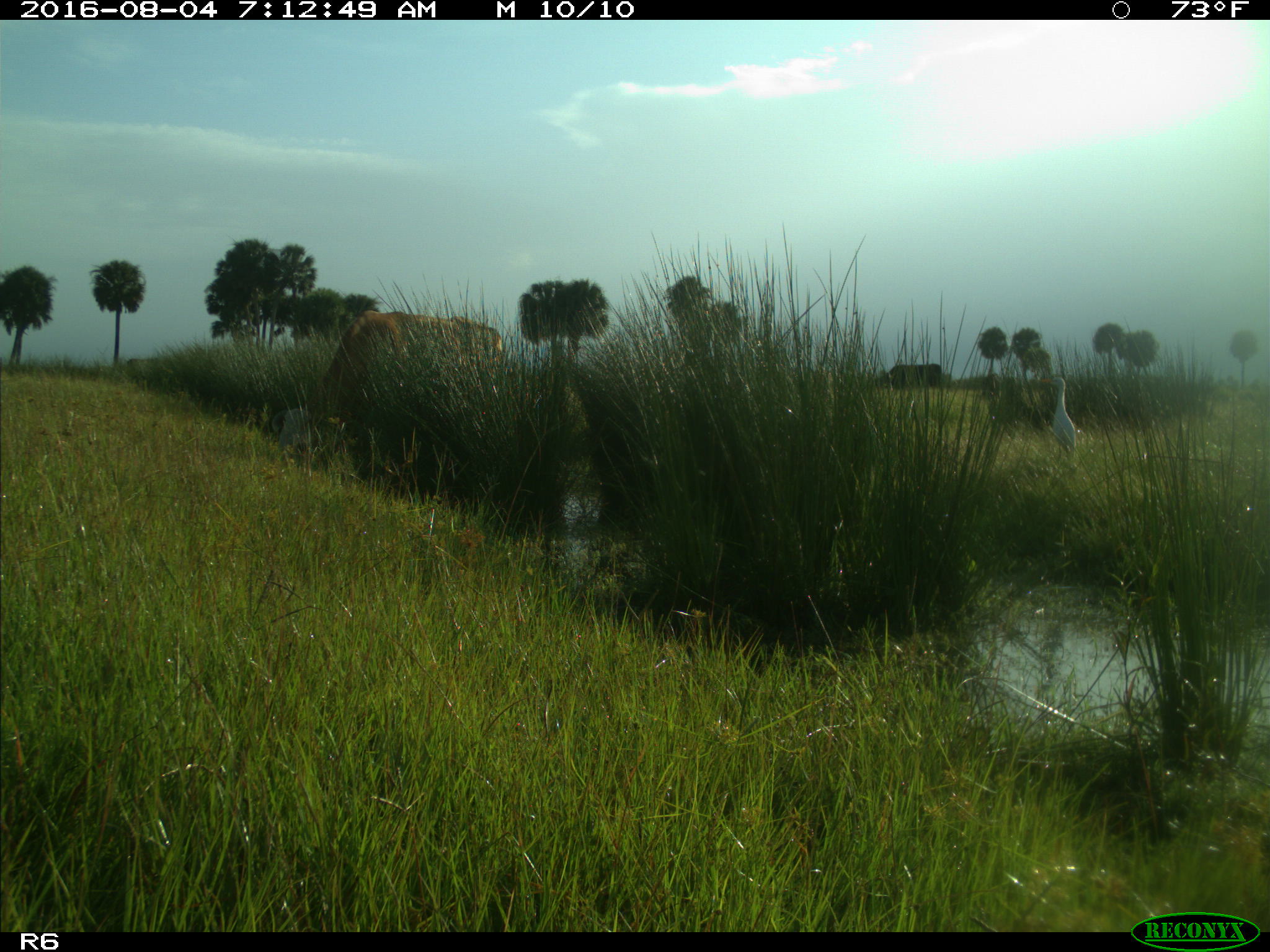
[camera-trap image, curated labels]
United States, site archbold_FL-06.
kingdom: Animalia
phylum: Chordata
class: Mammalia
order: Artiodactyla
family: Bovidae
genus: Bos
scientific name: Bos taurus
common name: domestic cow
Bos taurus (domestic cow).